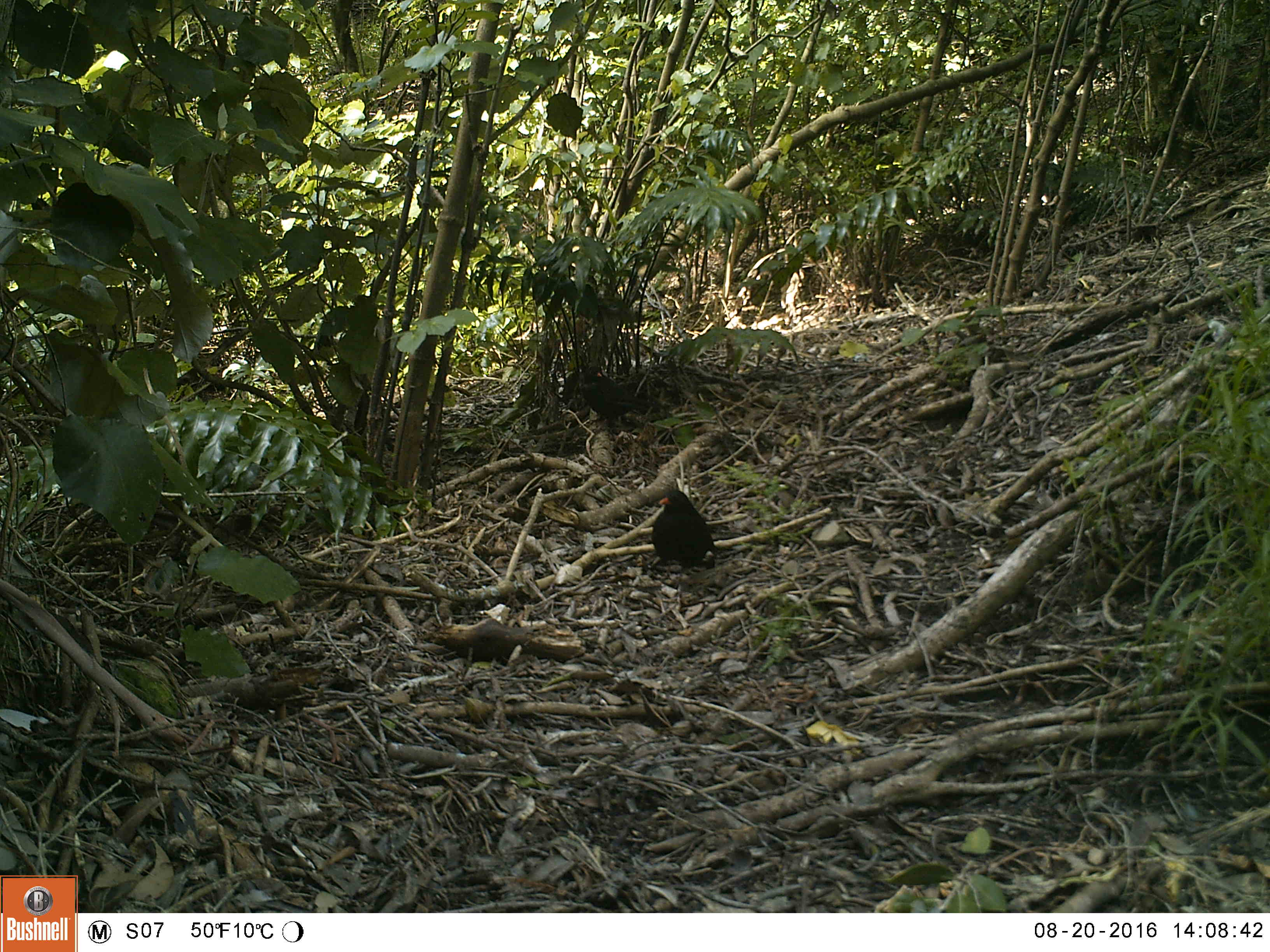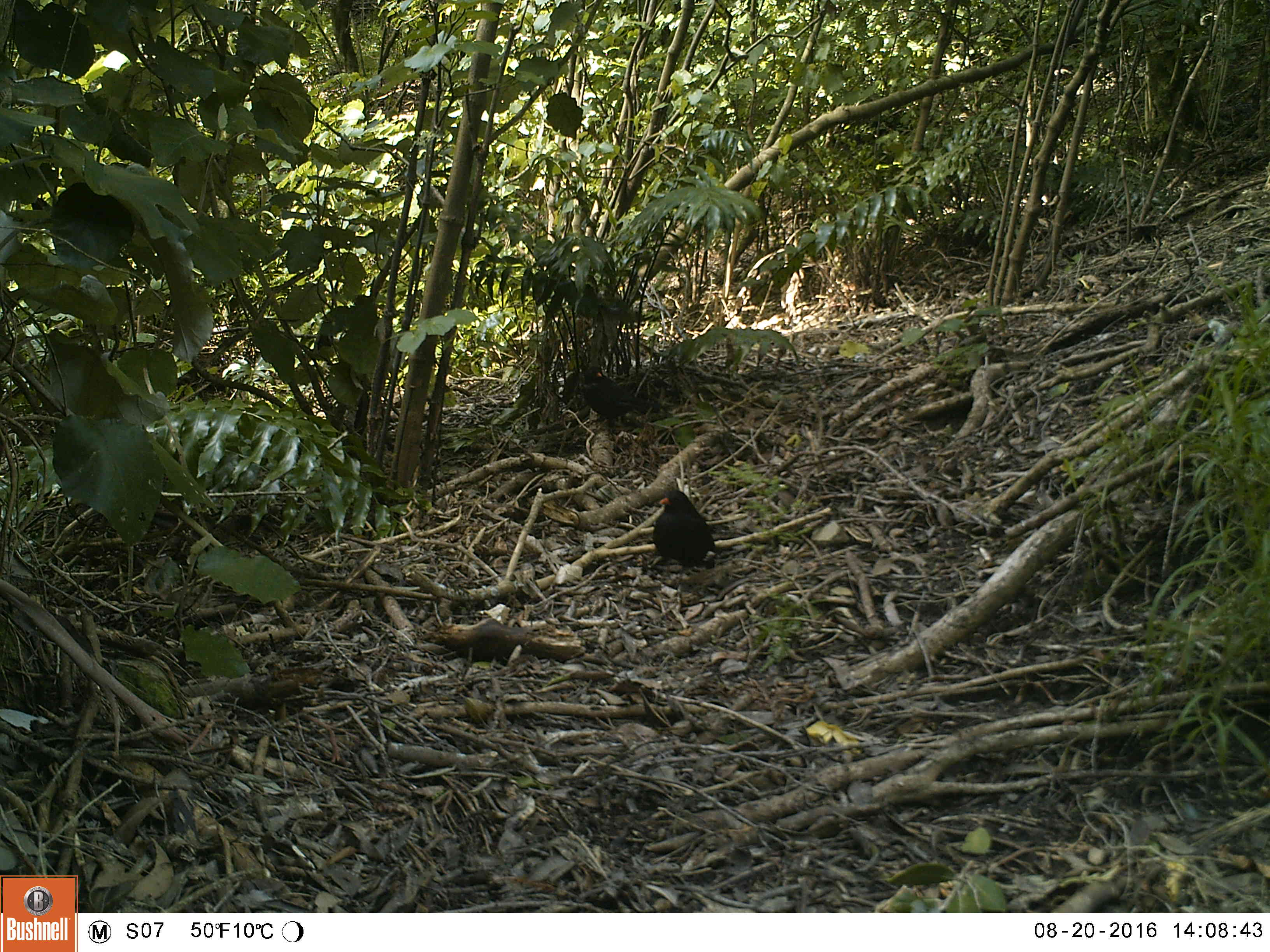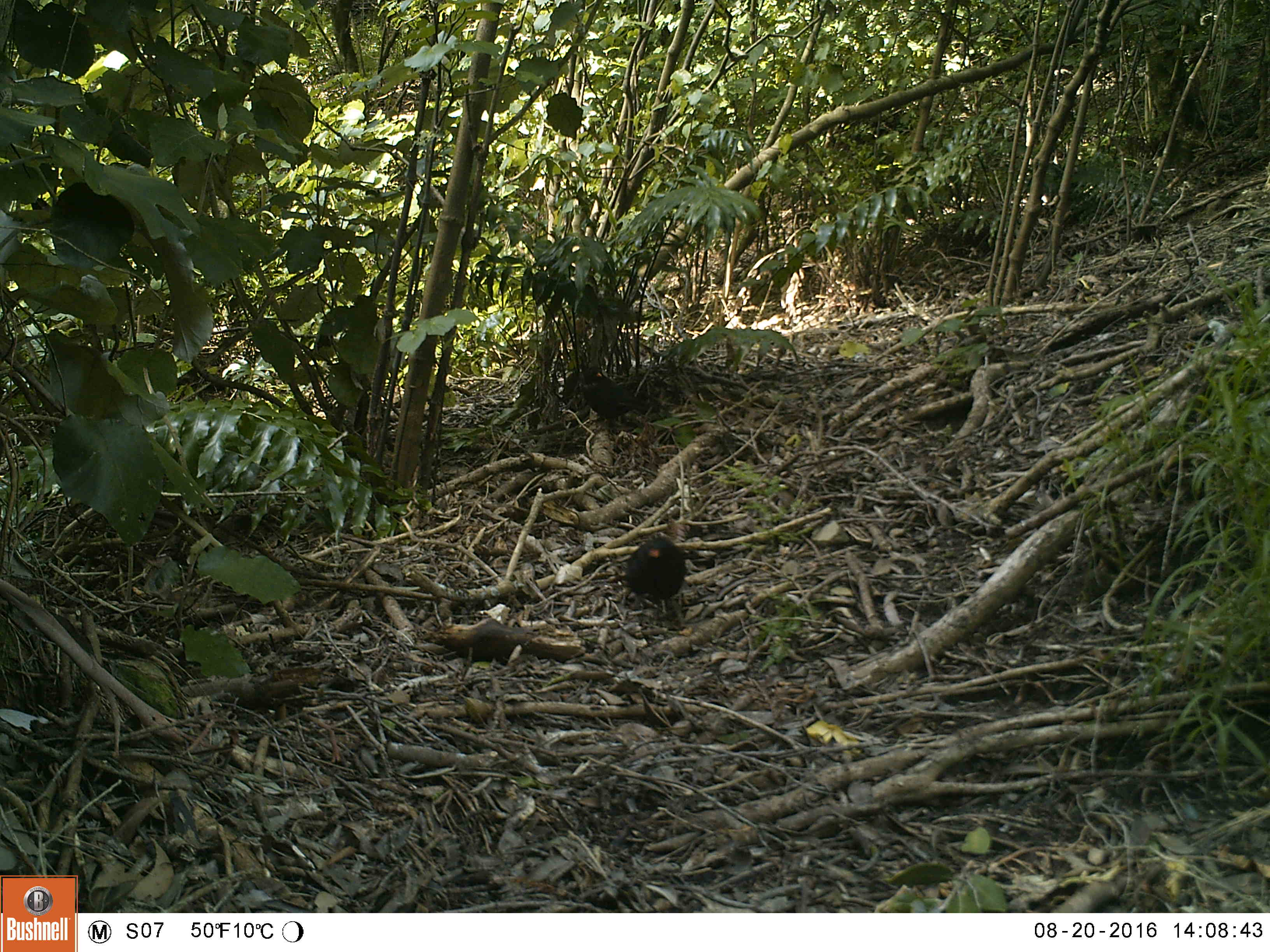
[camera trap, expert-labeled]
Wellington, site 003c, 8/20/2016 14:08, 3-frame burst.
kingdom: Animalia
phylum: Chordata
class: Aves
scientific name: Aves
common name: bird